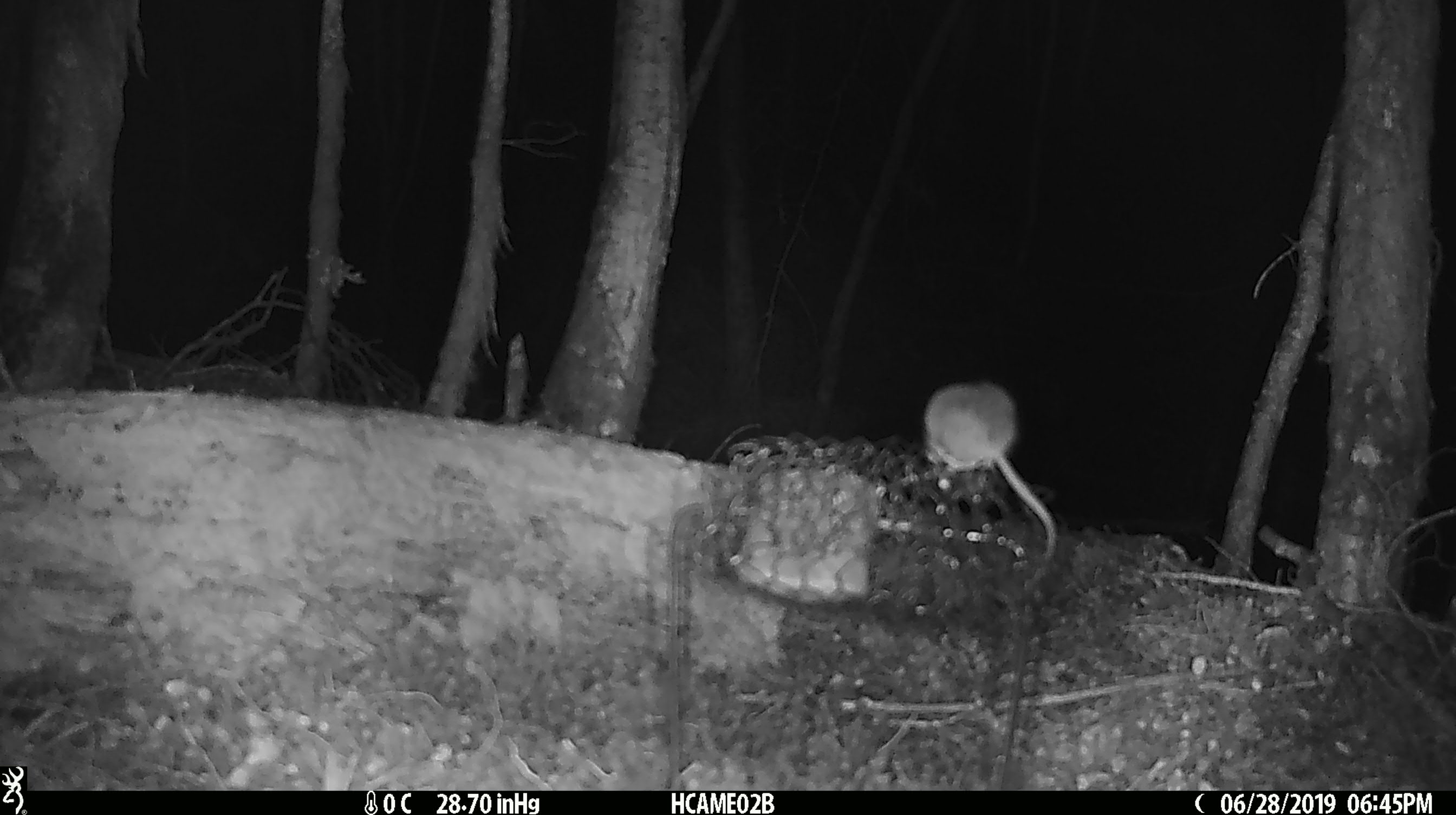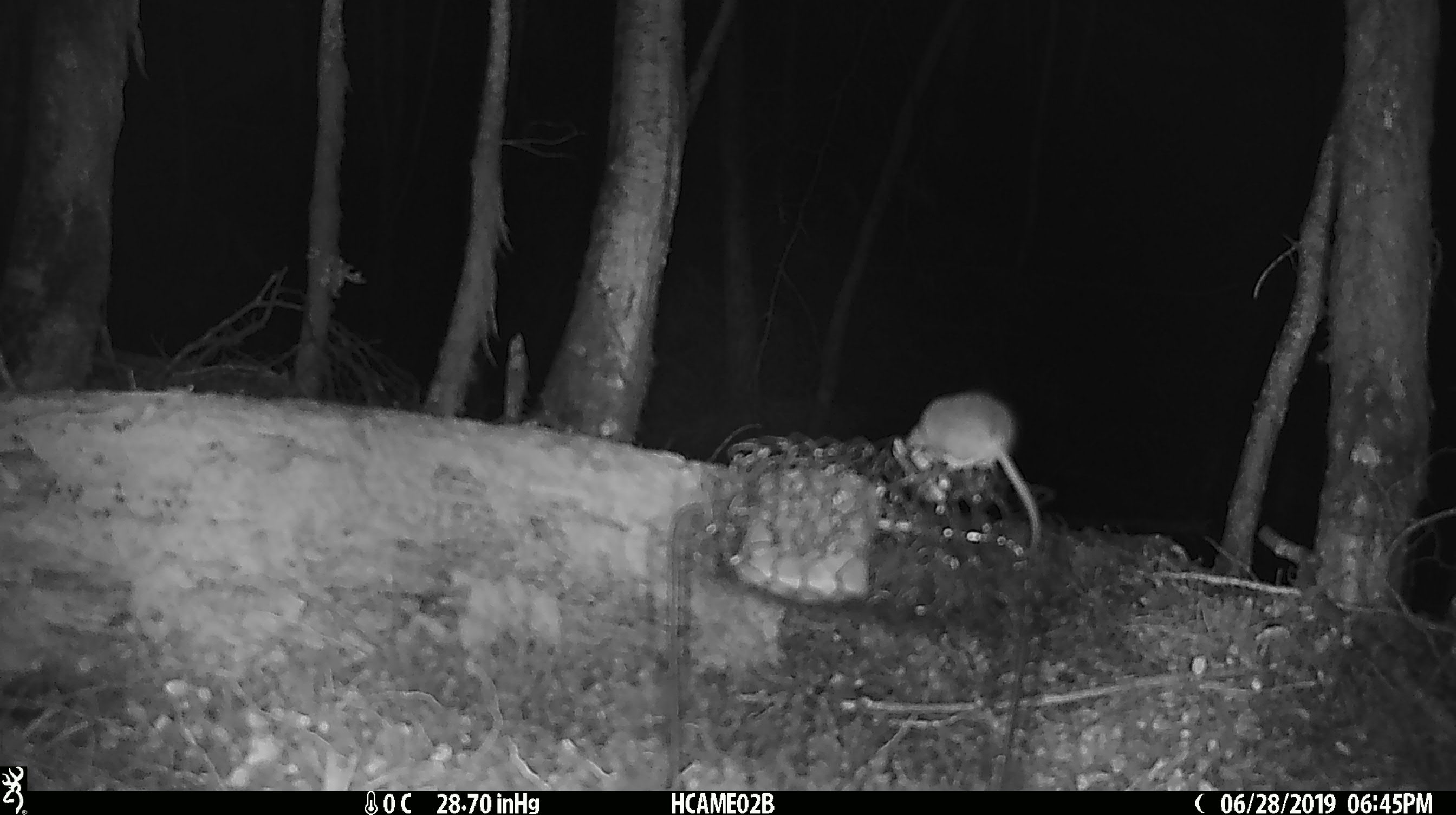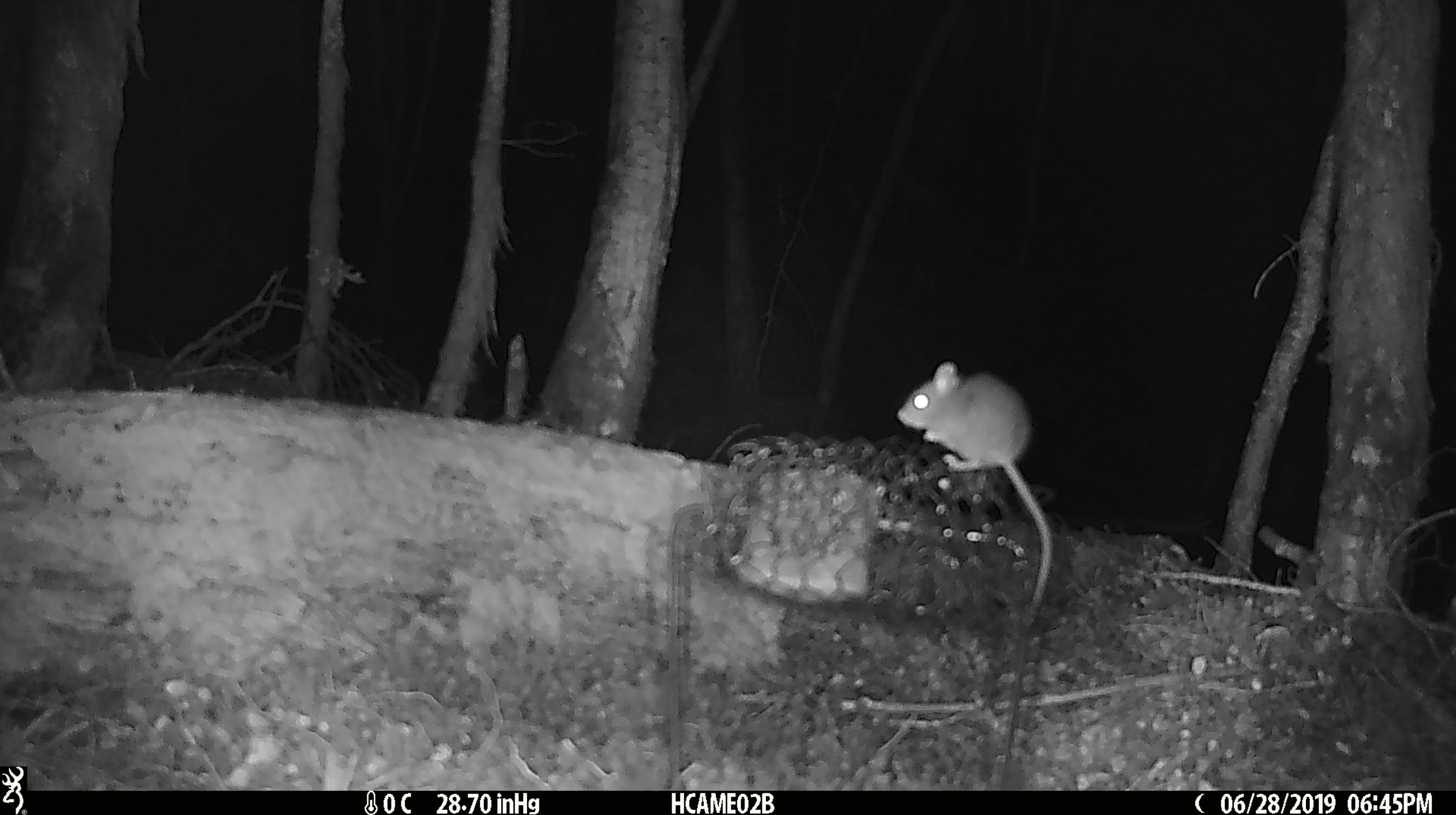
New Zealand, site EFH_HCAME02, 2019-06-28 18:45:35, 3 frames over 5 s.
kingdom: Animalia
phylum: Chordata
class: Mammalia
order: Rodentia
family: Muridae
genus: Mus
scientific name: Mus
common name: mouse